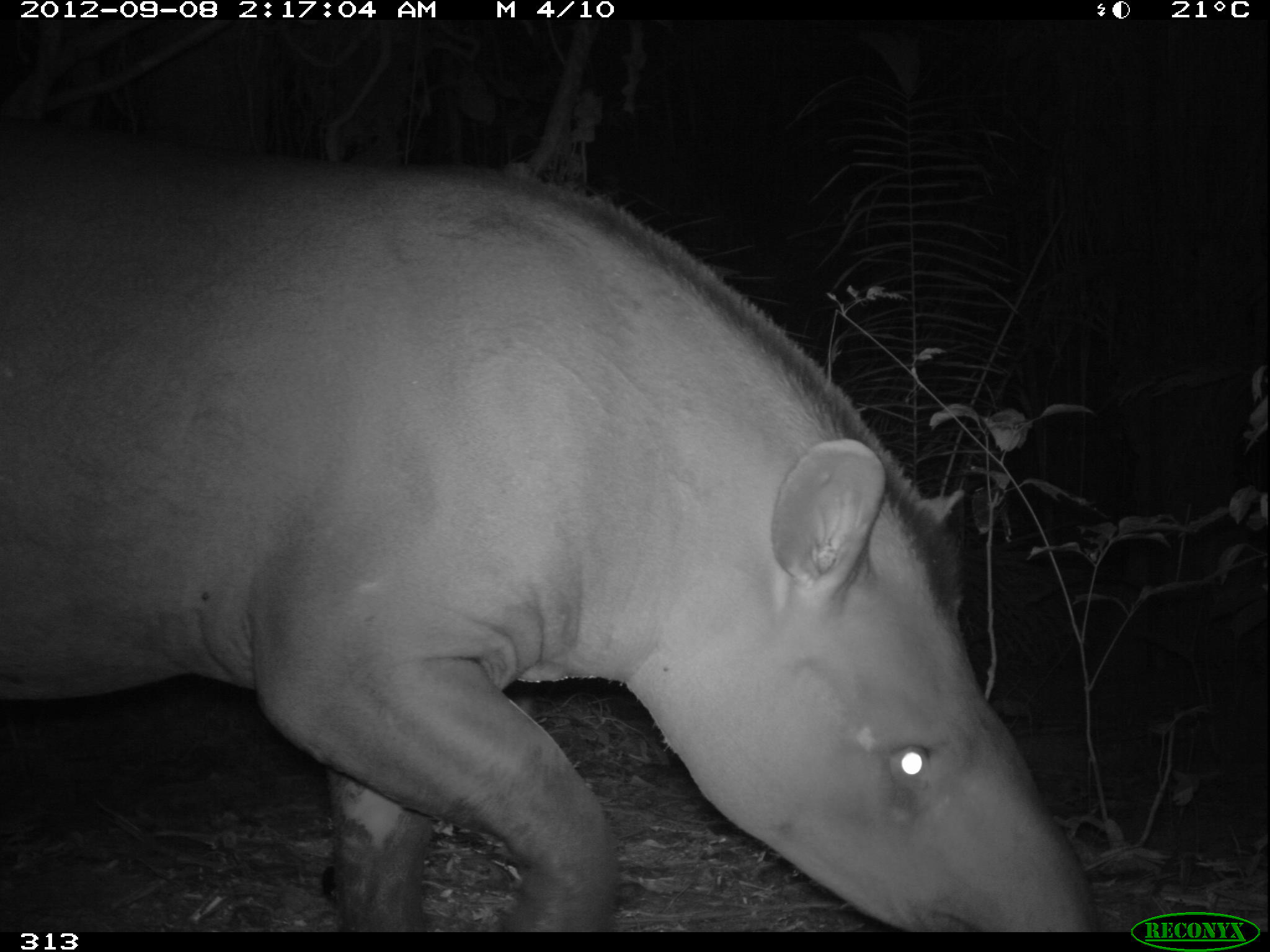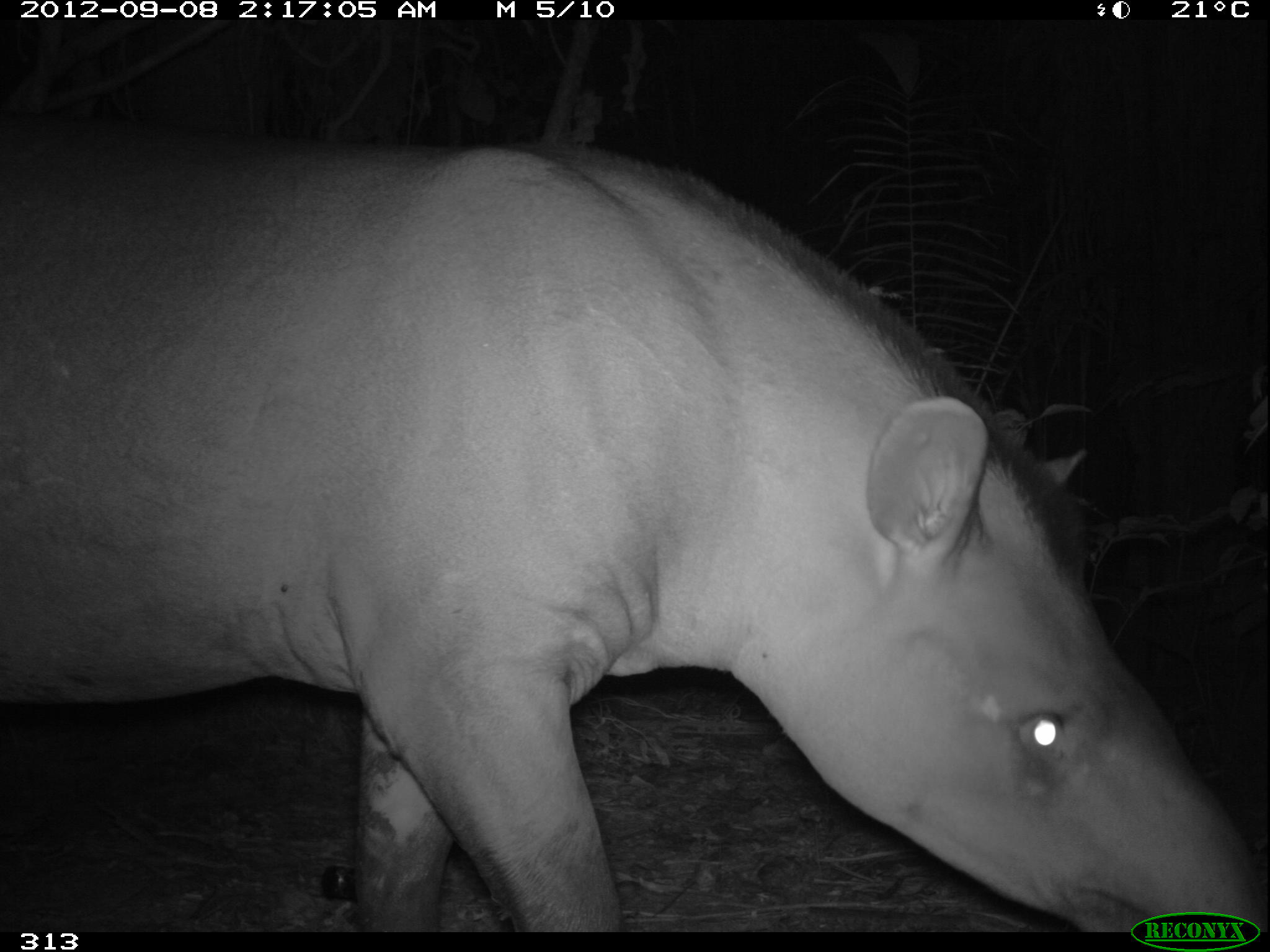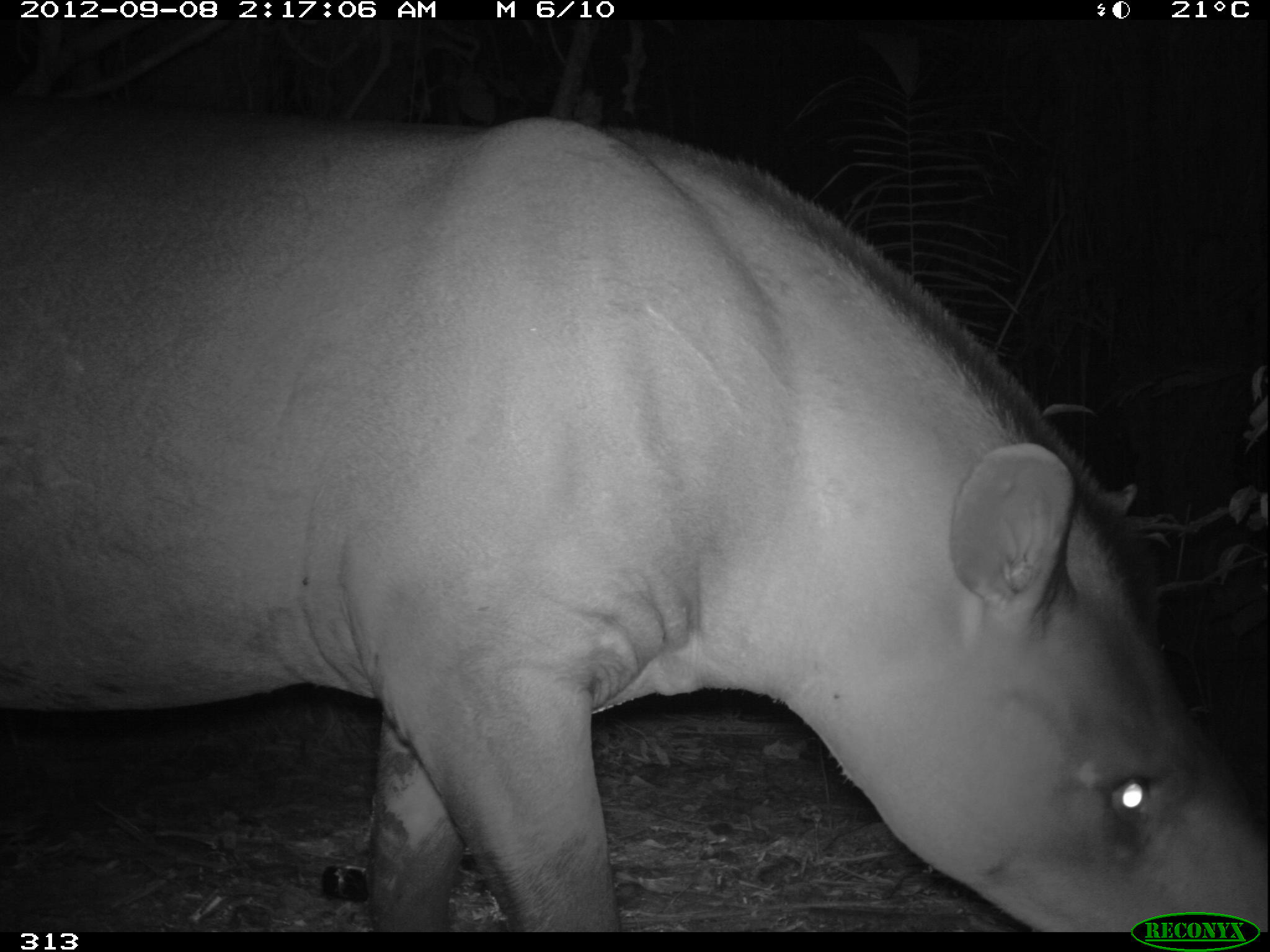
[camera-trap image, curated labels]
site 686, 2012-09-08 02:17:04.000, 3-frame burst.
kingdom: Animalia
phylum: Chordata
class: Mammalia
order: Perissodactyla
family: Tapiridae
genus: Tapirus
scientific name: Tapirus terrestris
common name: south american tapir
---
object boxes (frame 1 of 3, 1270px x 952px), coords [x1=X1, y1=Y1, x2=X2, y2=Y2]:
tapirus terrestris: [x1=0, y1=119, x2=1101, y2=932]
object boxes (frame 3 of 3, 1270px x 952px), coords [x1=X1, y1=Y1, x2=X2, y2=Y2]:
tapirus terrestris: [x1=0, y1=102, x2=1266, y2=931]